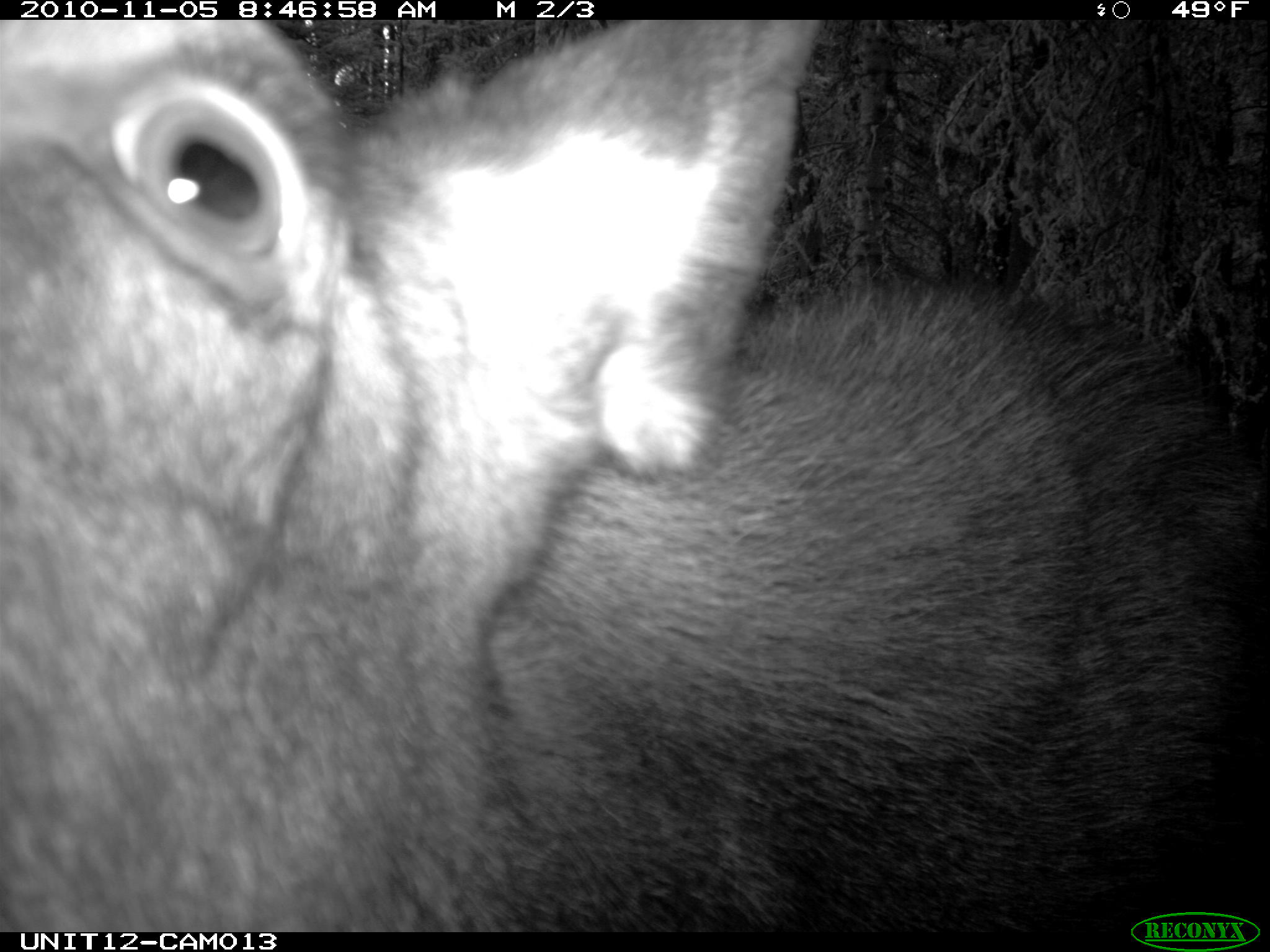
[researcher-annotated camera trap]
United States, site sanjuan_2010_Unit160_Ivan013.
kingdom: Animalia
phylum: Chordata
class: Mammalia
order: Artiodactyla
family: Cervidae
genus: Alces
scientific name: Alces alces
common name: moose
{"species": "Alces alces (moose)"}